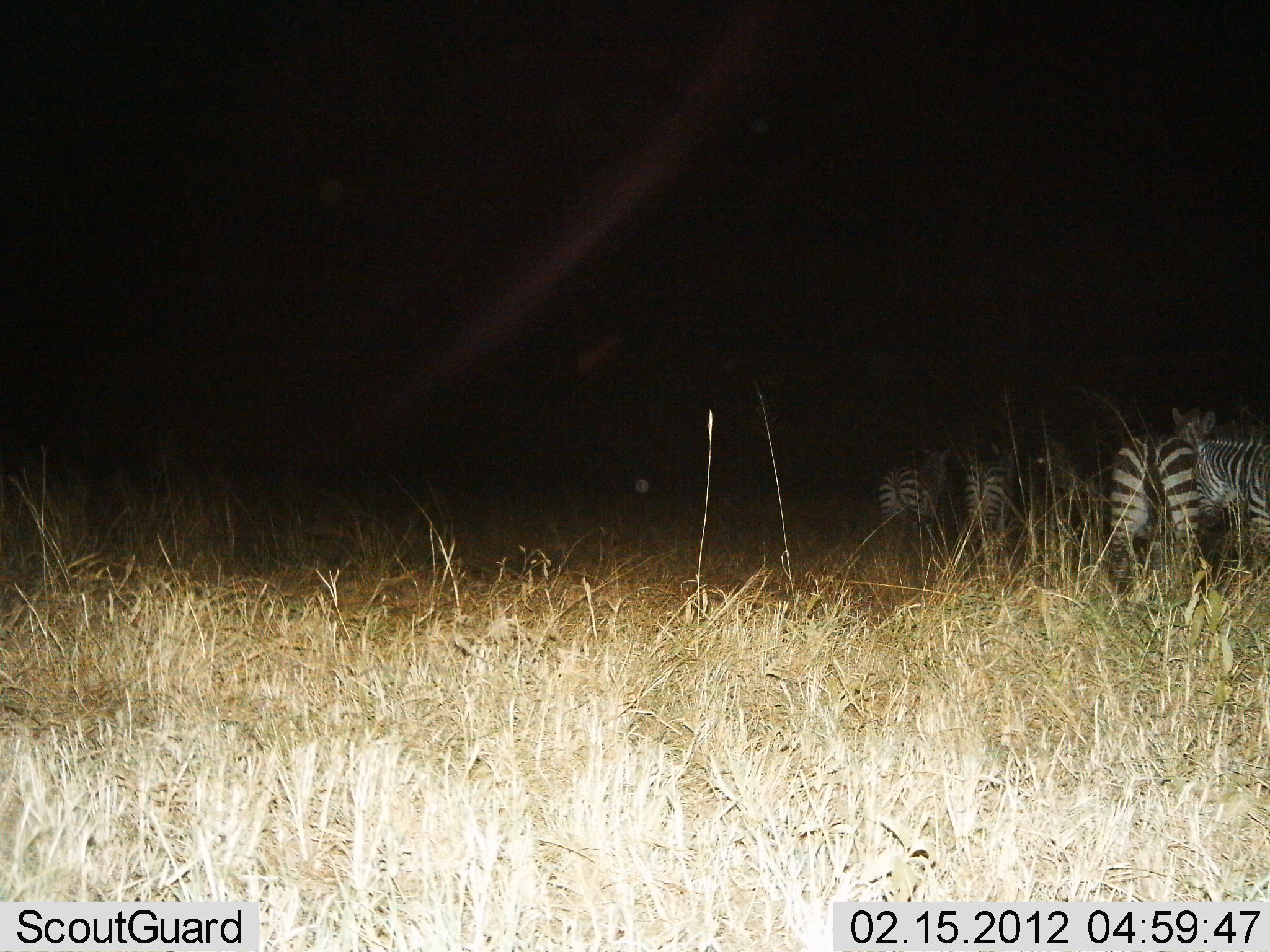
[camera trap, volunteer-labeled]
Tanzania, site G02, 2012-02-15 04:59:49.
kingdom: Animalia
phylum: Chordata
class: Mammalia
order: Perissodactyla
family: Equidae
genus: Equus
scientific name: Equus quagga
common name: plains zebra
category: zebra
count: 5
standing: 81%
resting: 6%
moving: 12%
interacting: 0%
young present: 0%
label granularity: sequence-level